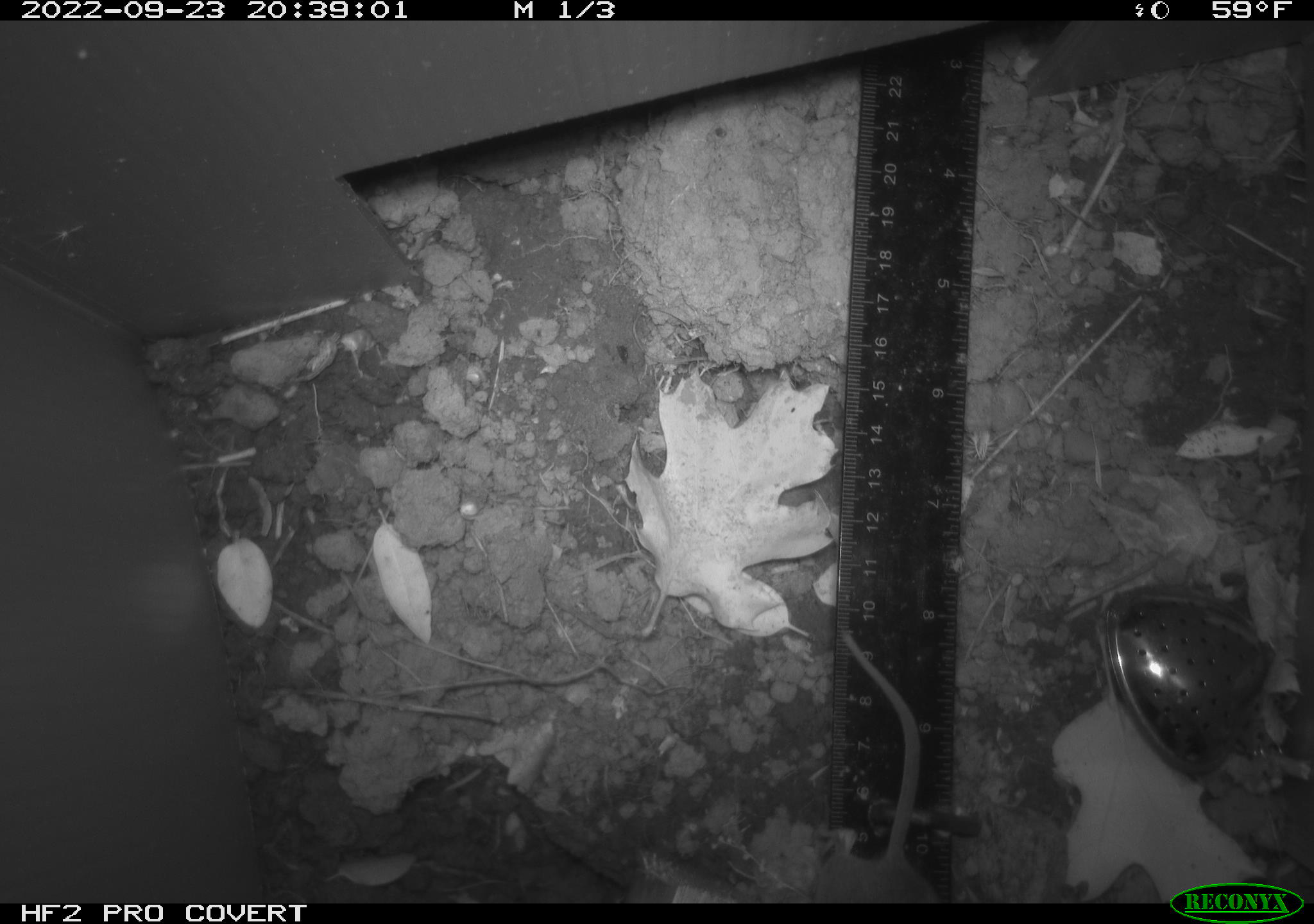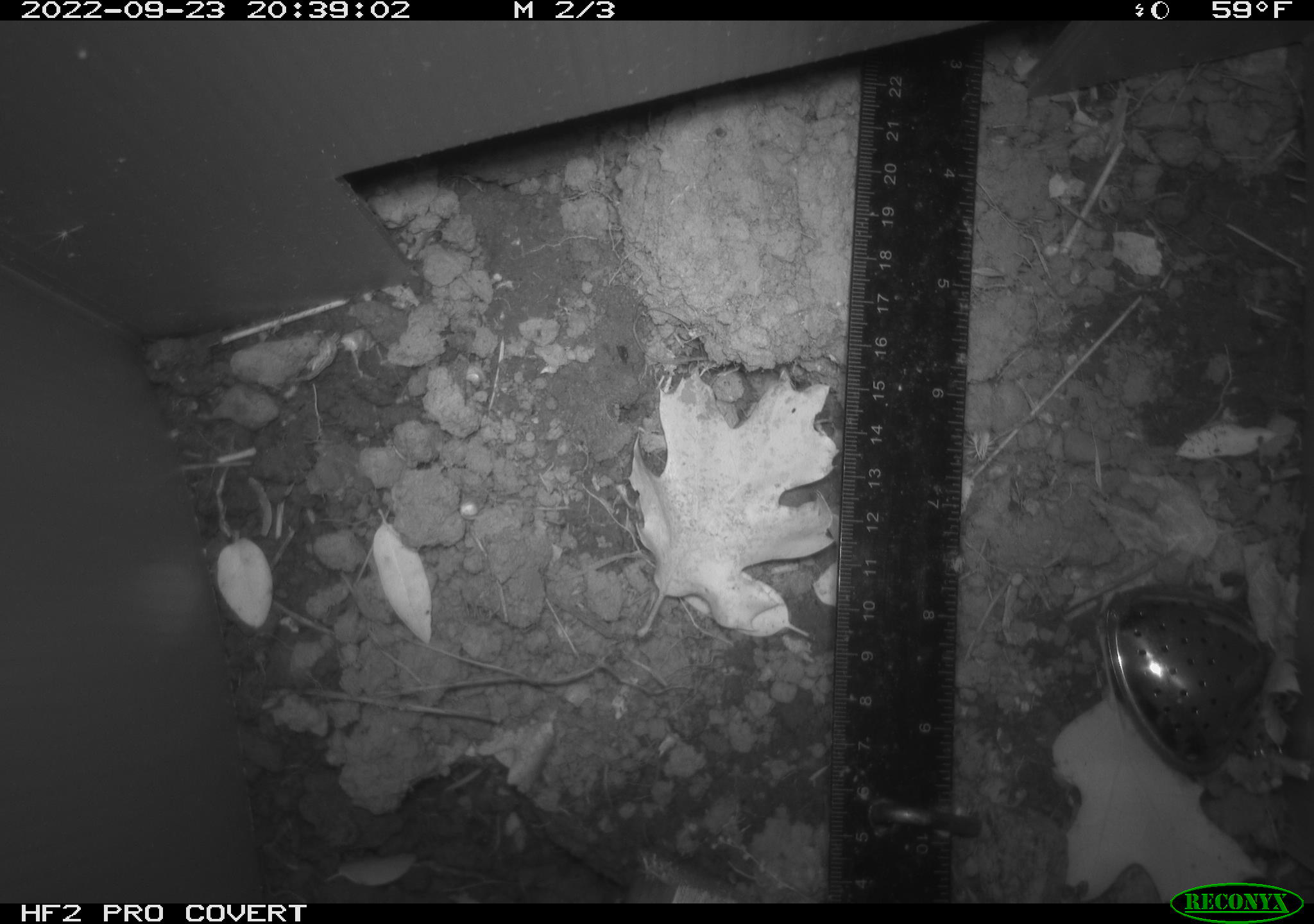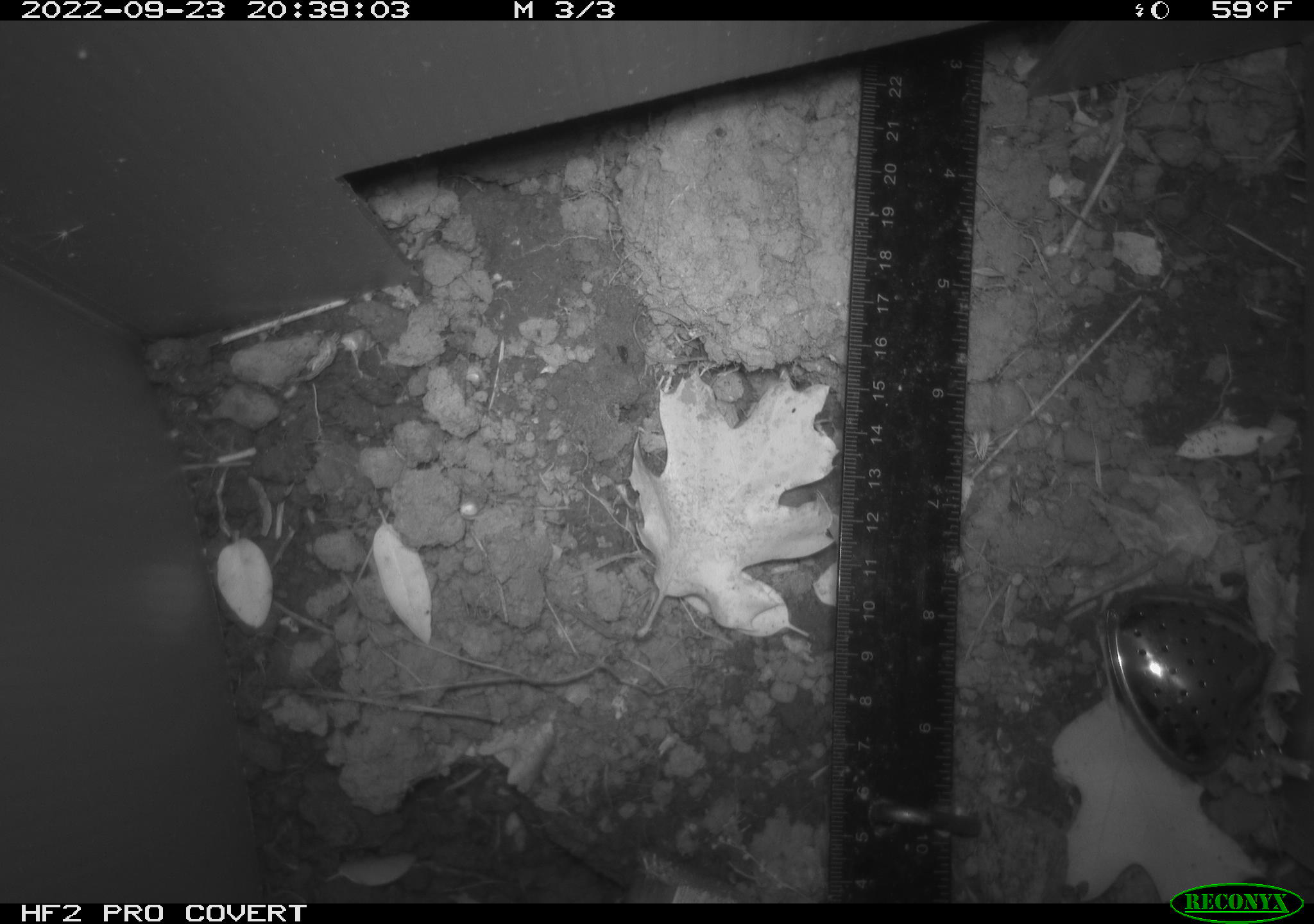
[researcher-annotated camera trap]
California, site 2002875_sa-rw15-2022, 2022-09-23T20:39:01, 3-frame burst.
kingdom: Animalia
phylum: Chordata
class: Mammalia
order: Rodentia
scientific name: Rodentia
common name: mouse species